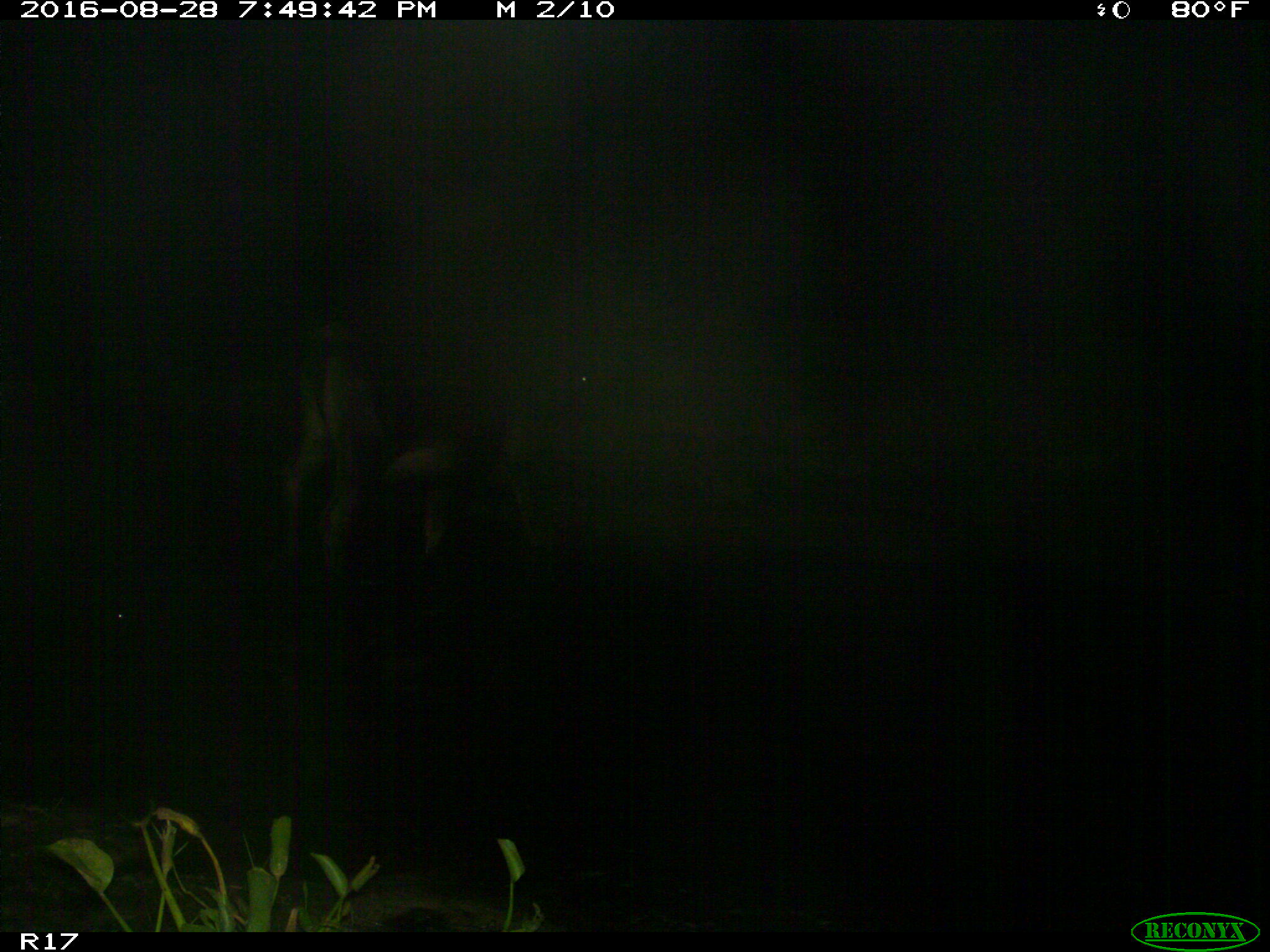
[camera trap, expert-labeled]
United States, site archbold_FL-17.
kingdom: Animalia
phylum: Chordata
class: Mammalia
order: Artiodactyla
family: Bovidae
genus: Bos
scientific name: Bos taurus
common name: domestic cow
Bos taurus (domestic cow).